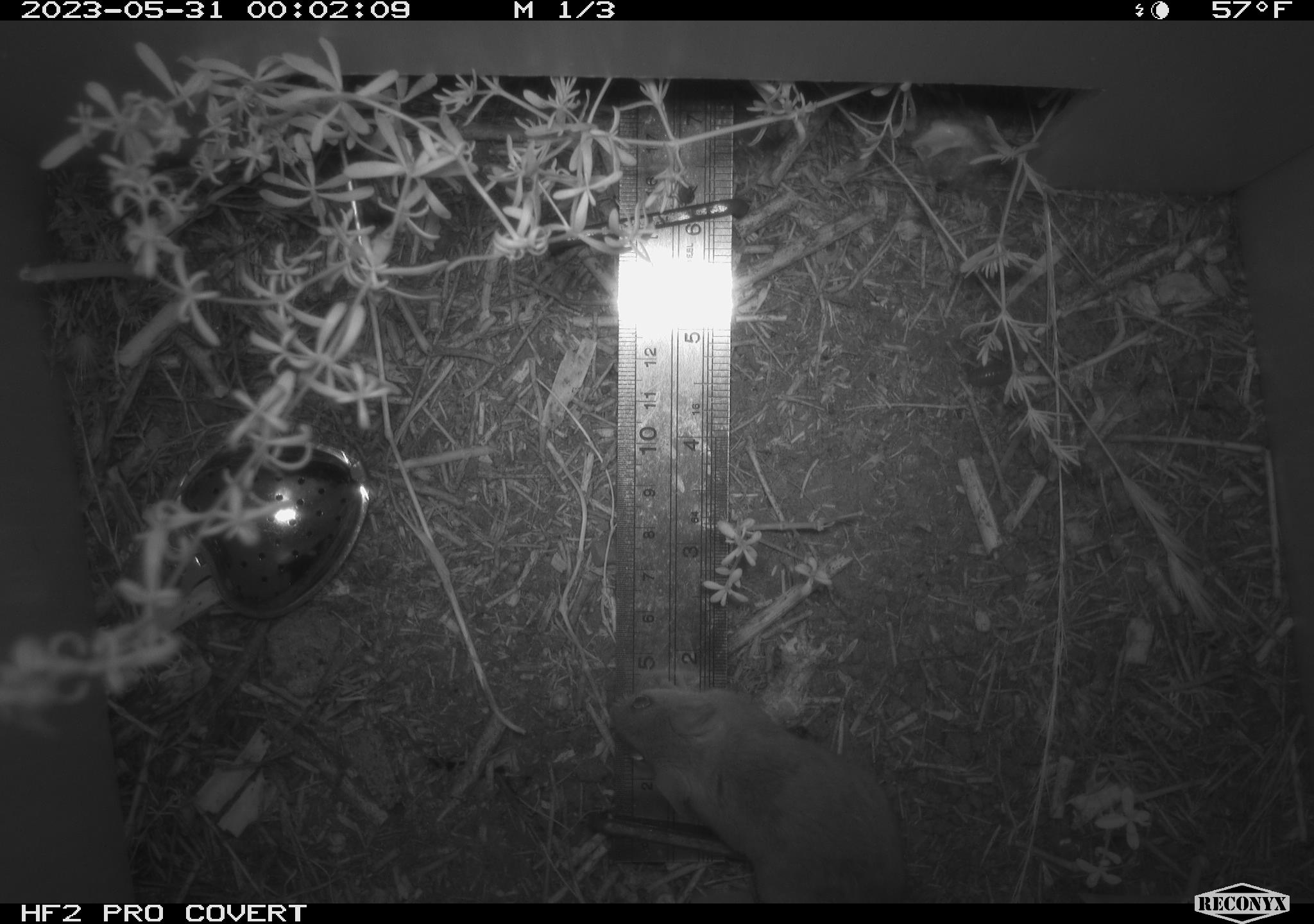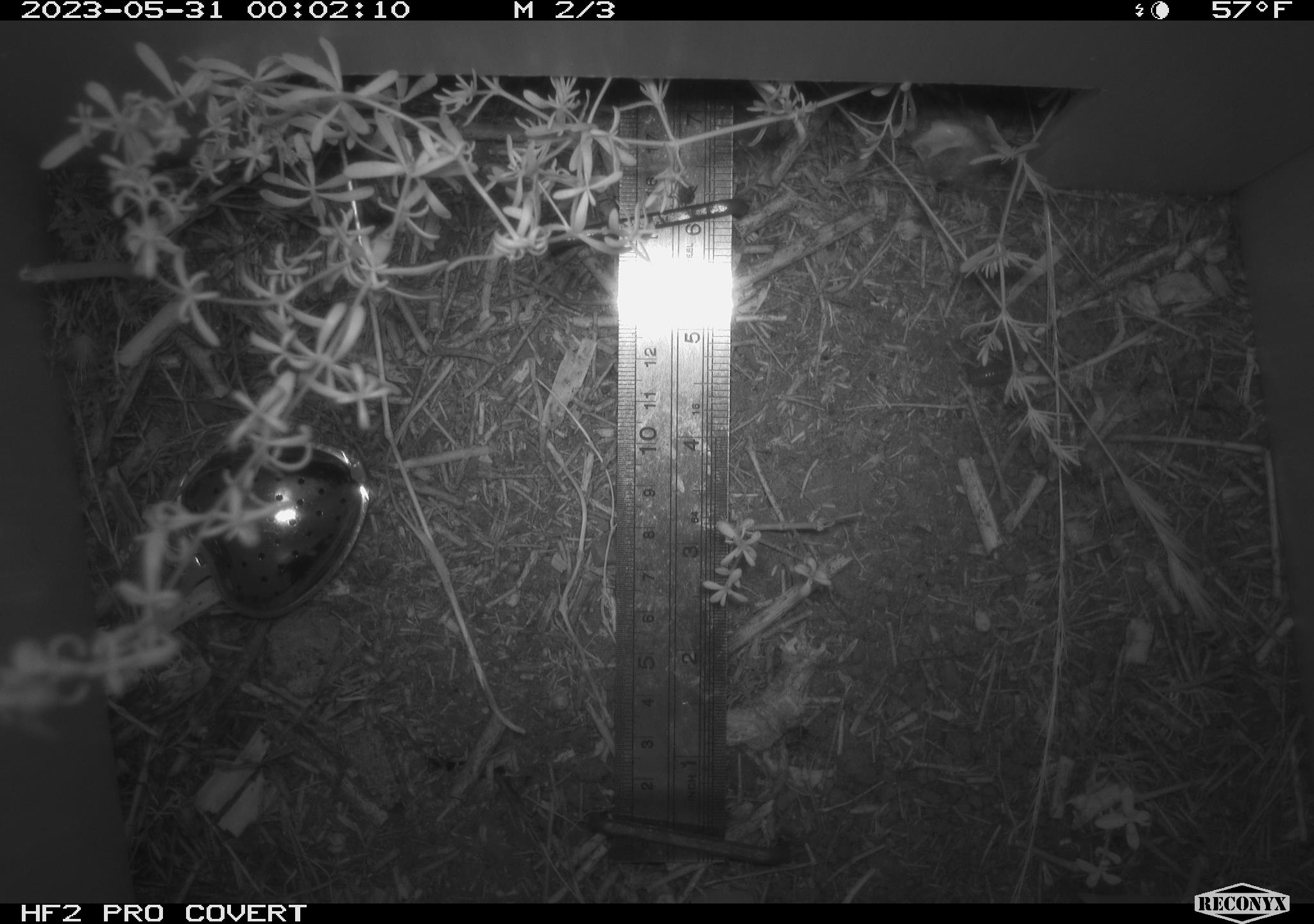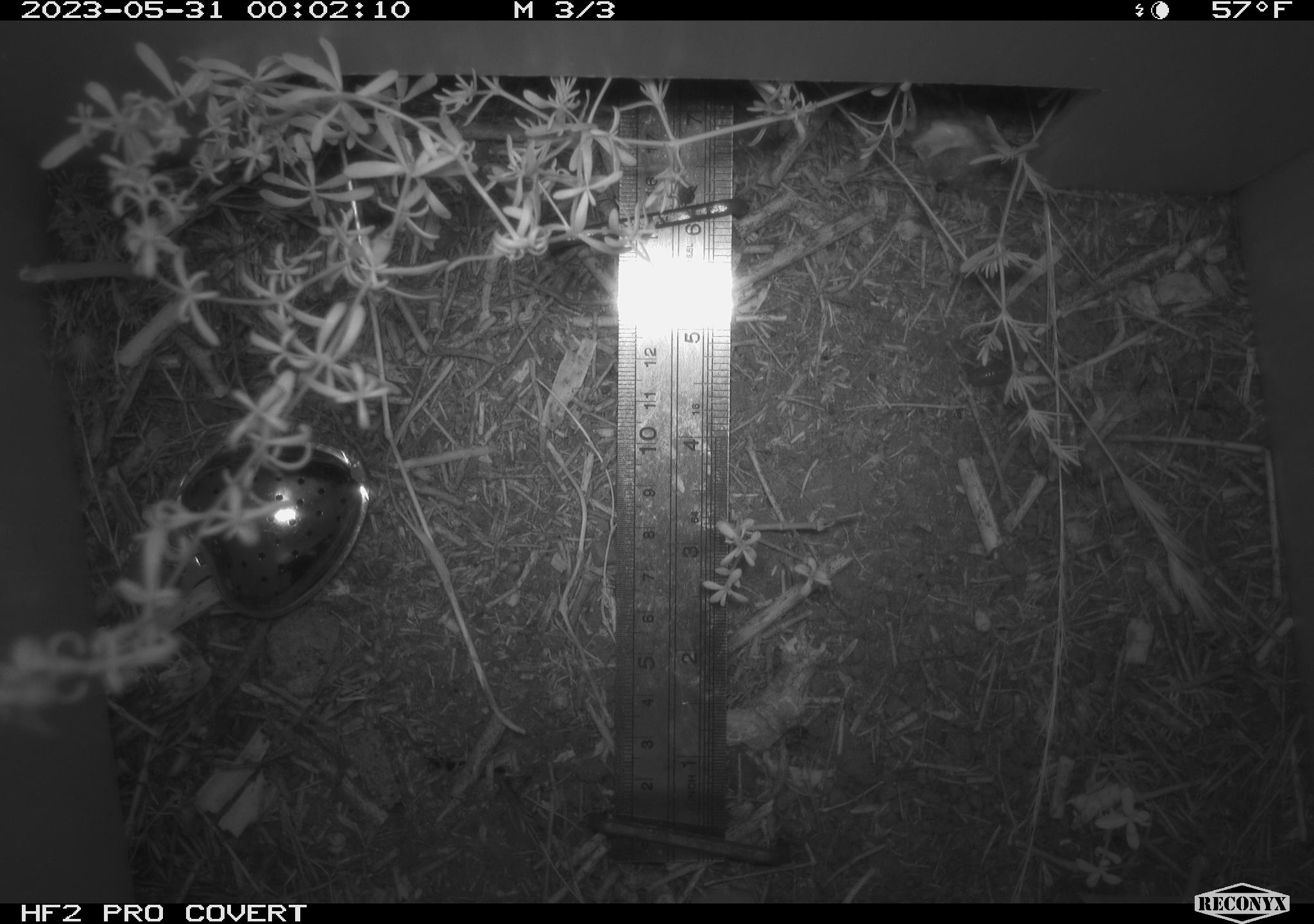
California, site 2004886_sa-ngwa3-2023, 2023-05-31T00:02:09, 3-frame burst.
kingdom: Animalia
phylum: Chordata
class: Mammalia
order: Rodentia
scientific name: Rodentia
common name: mouse species